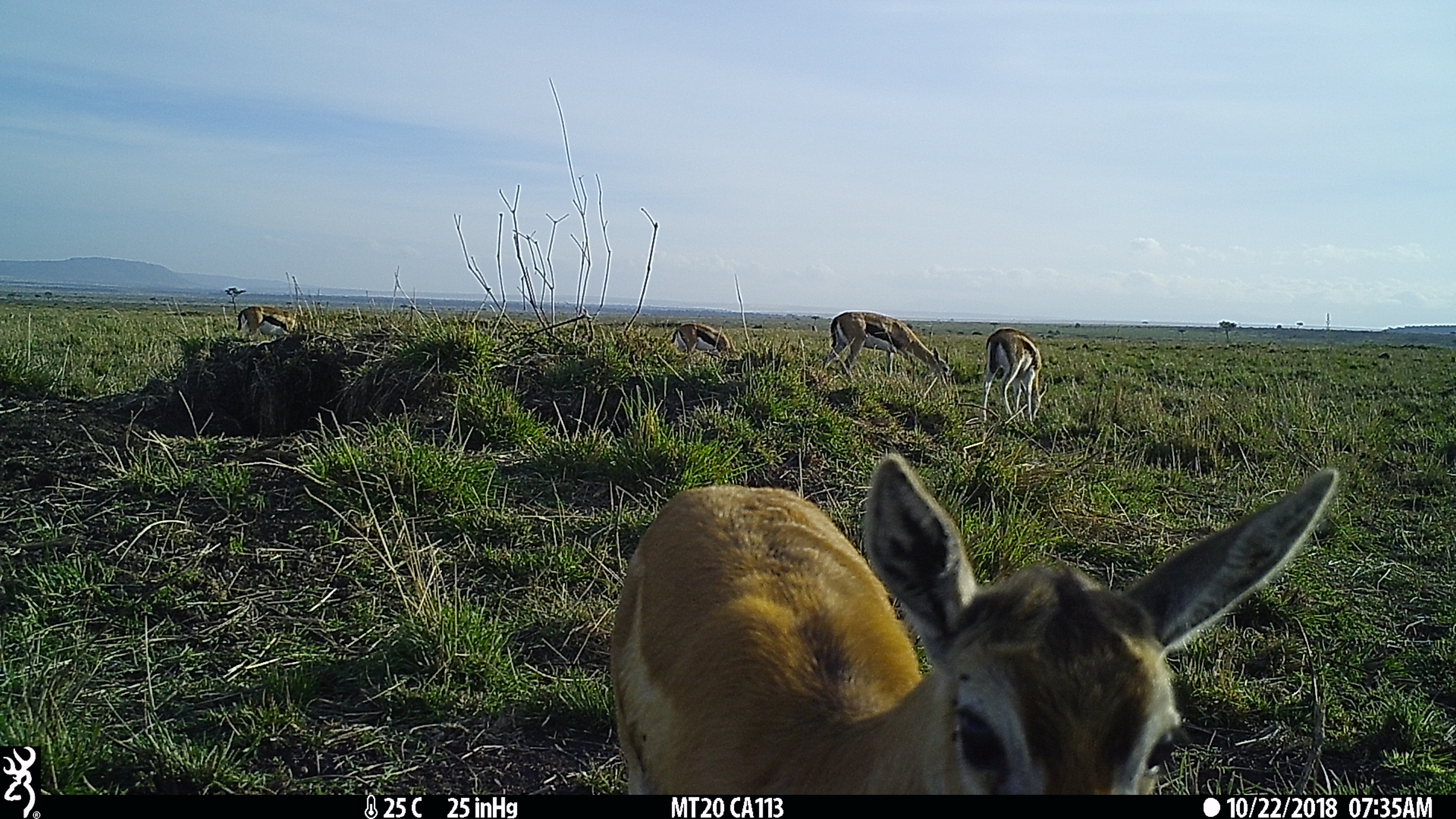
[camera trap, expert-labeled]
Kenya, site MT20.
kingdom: Animalia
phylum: Chordata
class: Mammalia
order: Artiodactyla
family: Bovidae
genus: Eudorcas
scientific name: Eudorcas thomsonii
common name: thomon's gazelle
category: gazelle thomsons